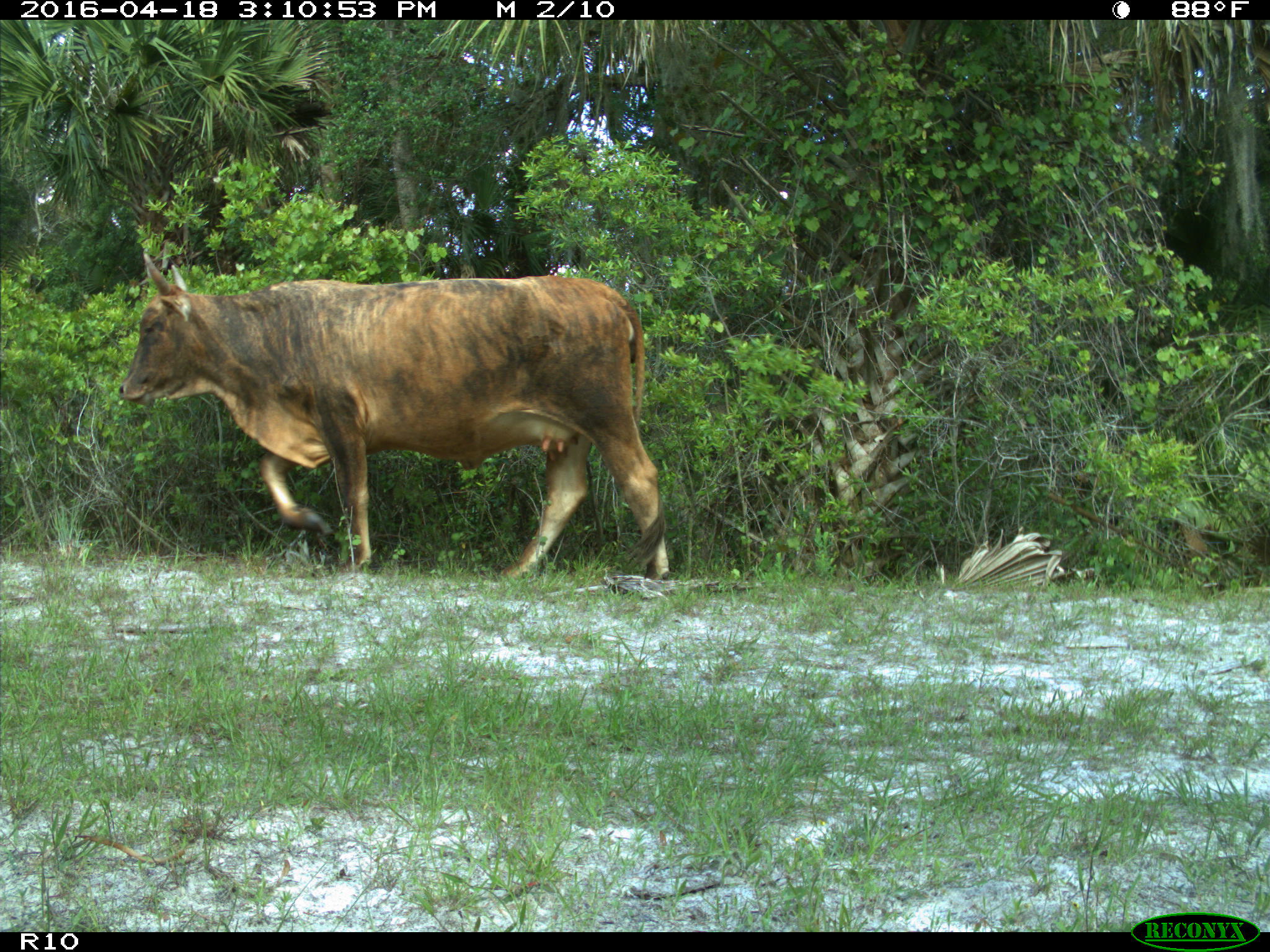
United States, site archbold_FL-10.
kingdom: Animalia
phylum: Chordata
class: Mammalia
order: Artiodactyla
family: Bovidae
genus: Bos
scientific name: Bos taurus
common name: domestic cow